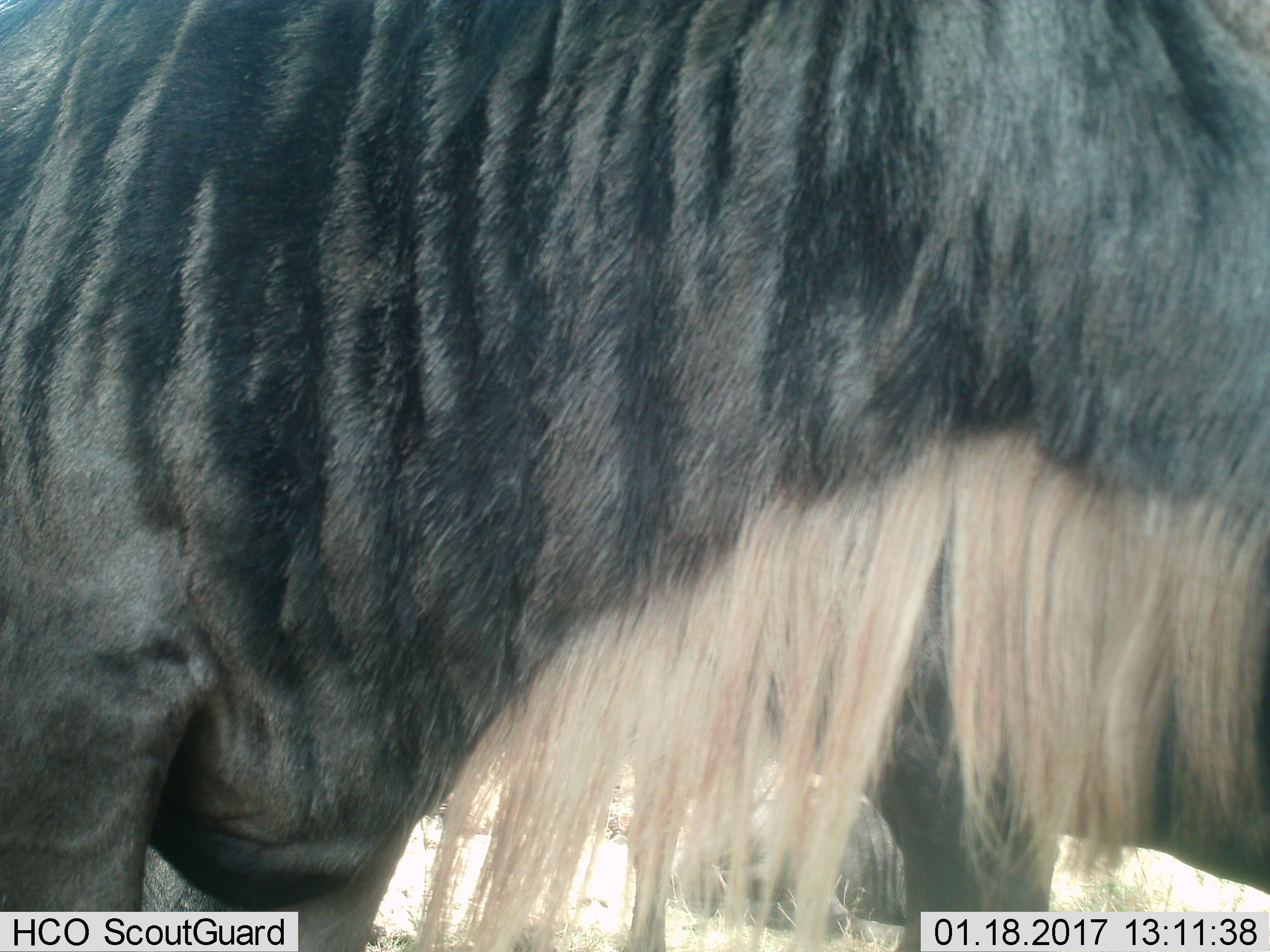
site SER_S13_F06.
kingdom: Animalia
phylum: Chordata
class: Mammalia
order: Artiodactyla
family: Bovidae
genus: Connochaetes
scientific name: Connochaetes taurinus taurinus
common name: blue wildebeest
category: wildebeestblue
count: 2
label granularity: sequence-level